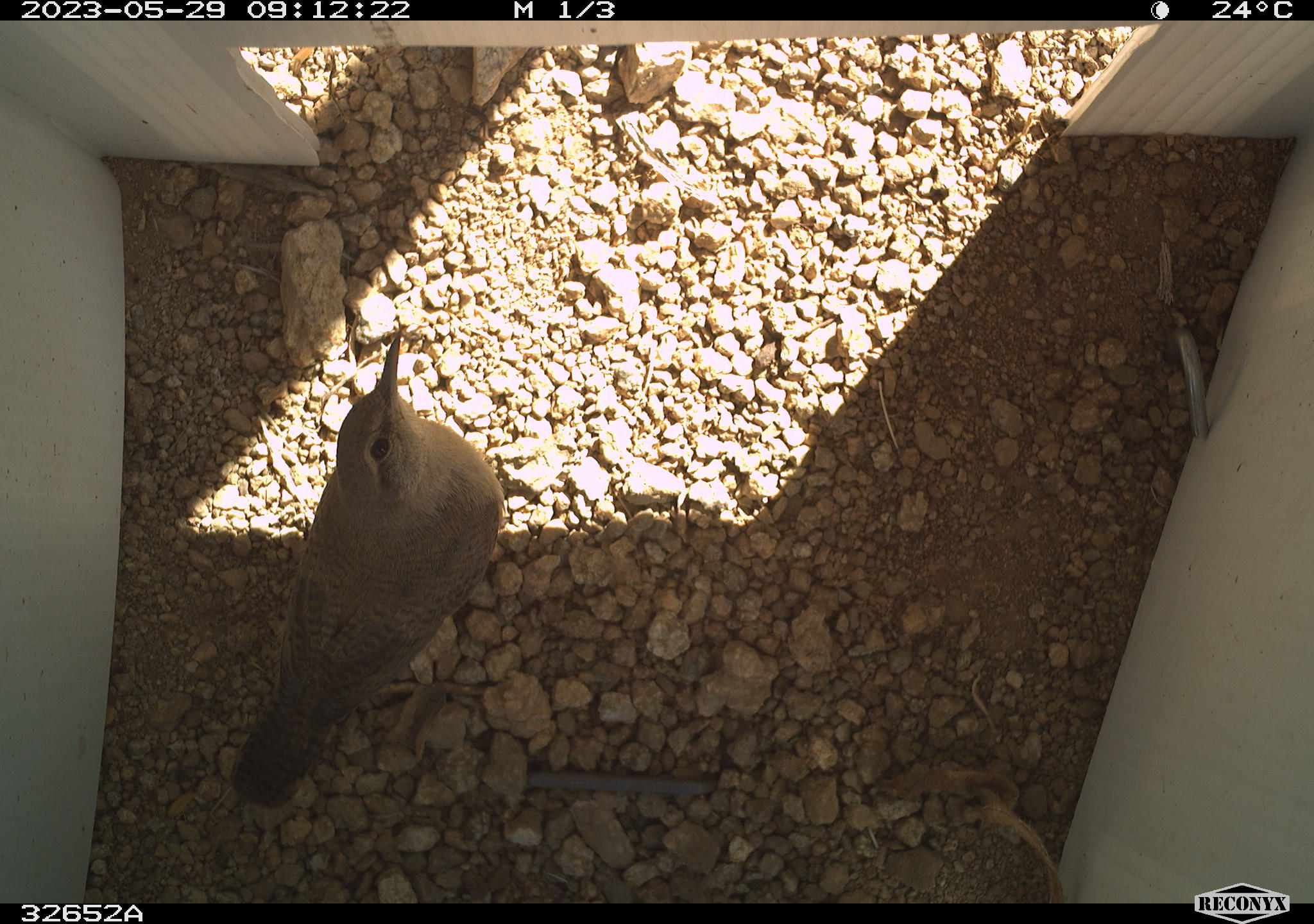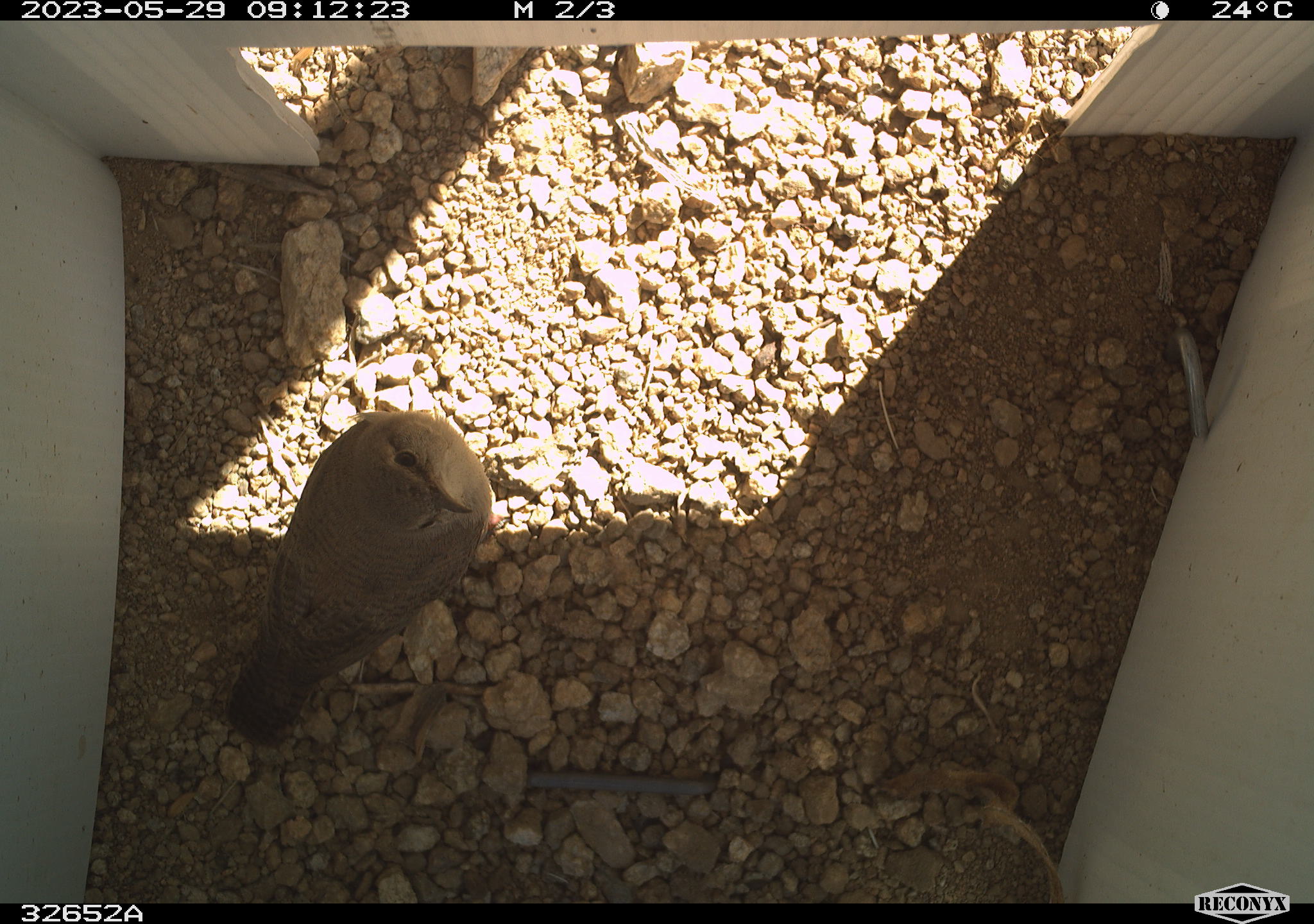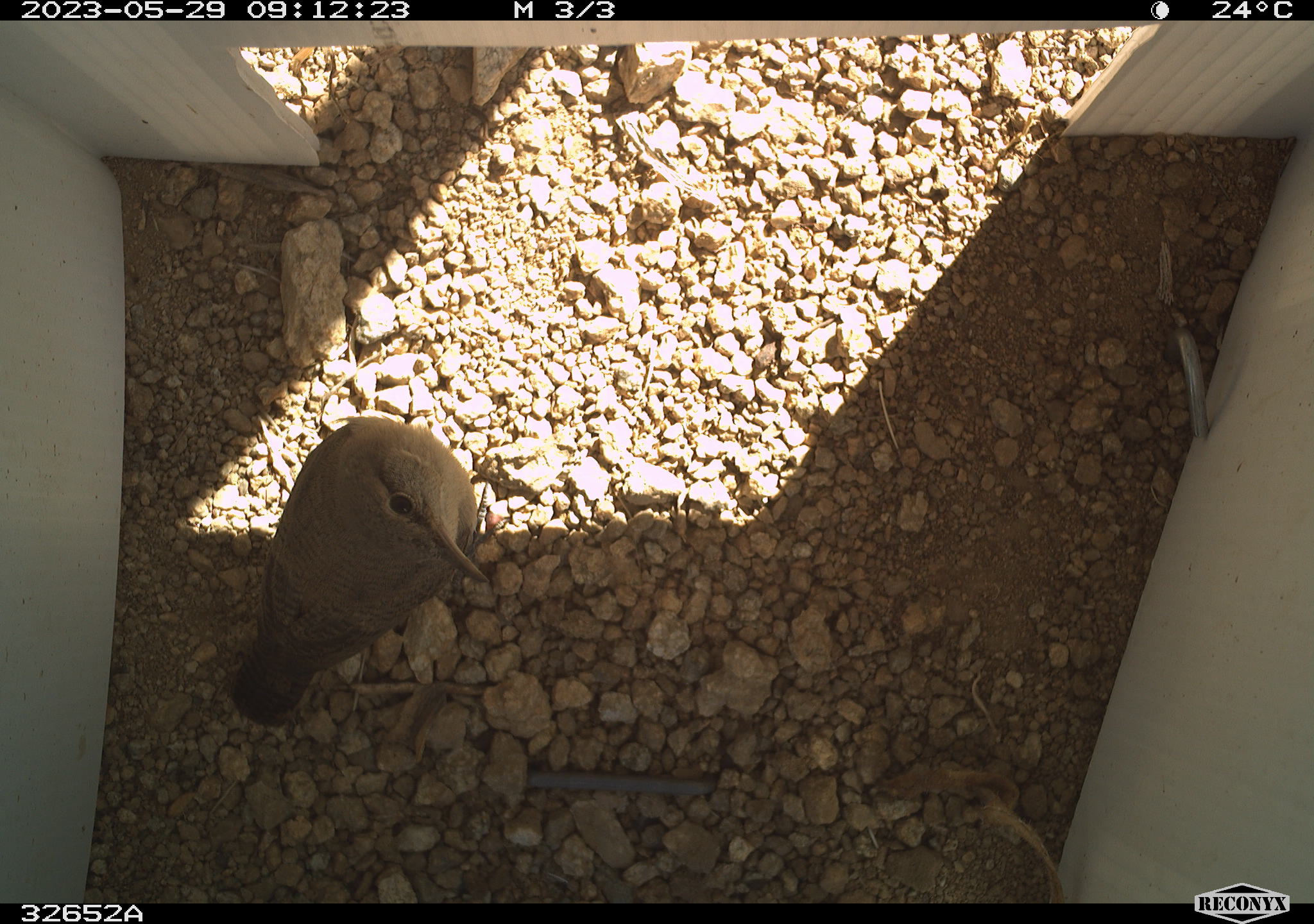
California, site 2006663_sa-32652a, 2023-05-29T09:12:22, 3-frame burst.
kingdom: Animalia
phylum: Chordata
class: Aves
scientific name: Aves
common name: bird